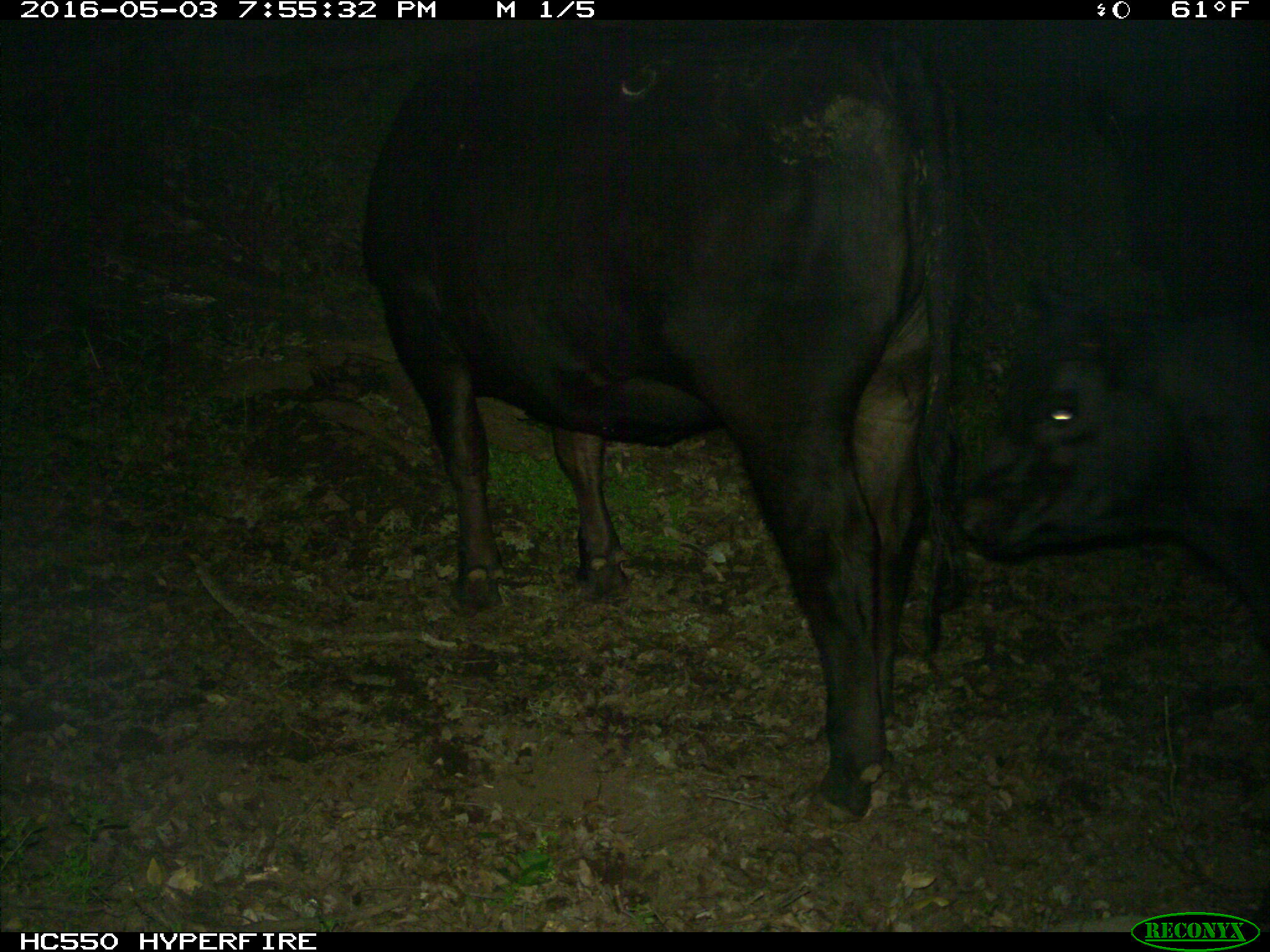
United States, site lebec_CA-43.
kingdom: Animalia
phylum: Chordata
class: Mammalia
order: Artiodactyla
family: Bovidae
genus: Bos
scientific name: Bos taurus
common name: domestic cow